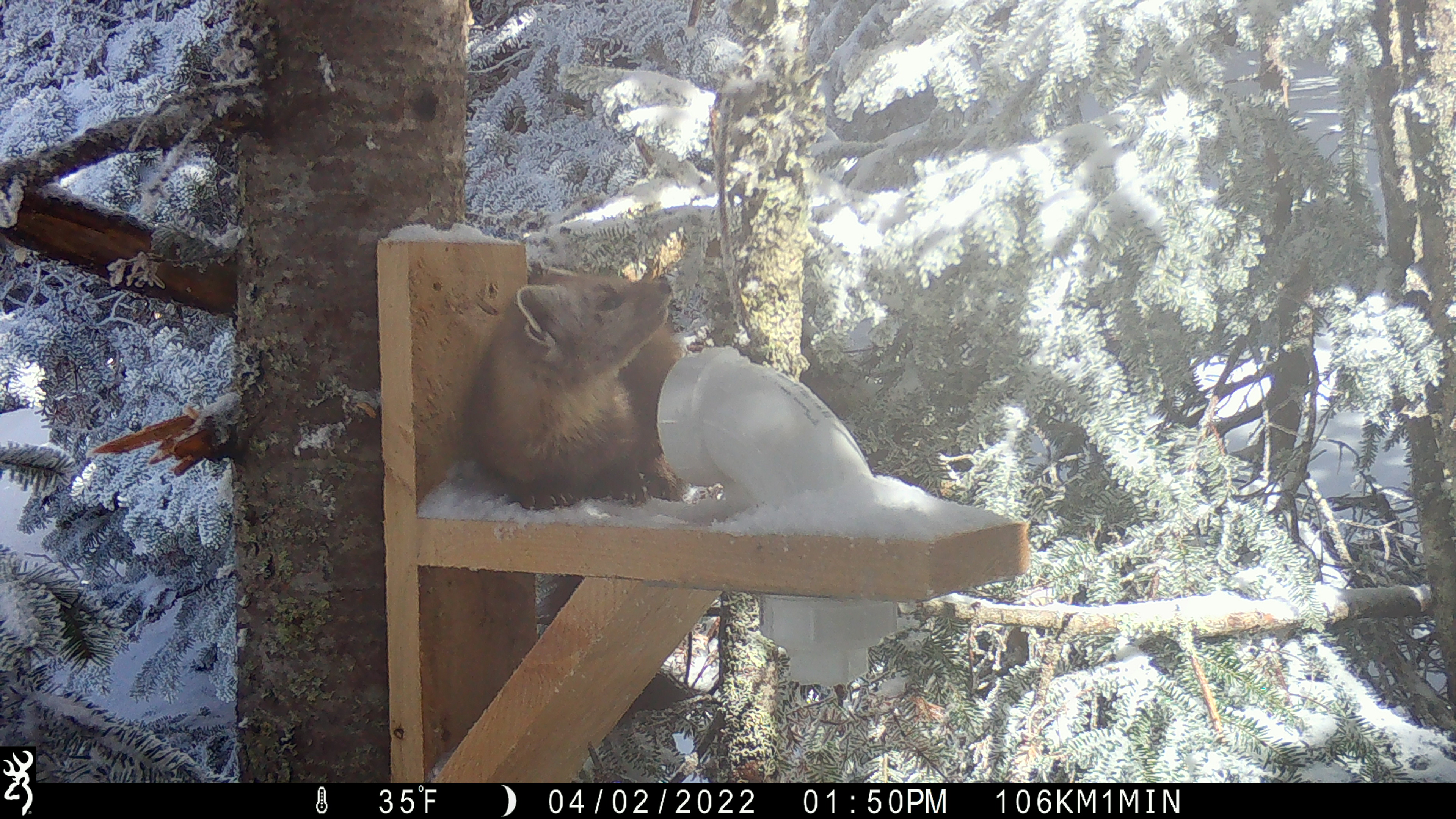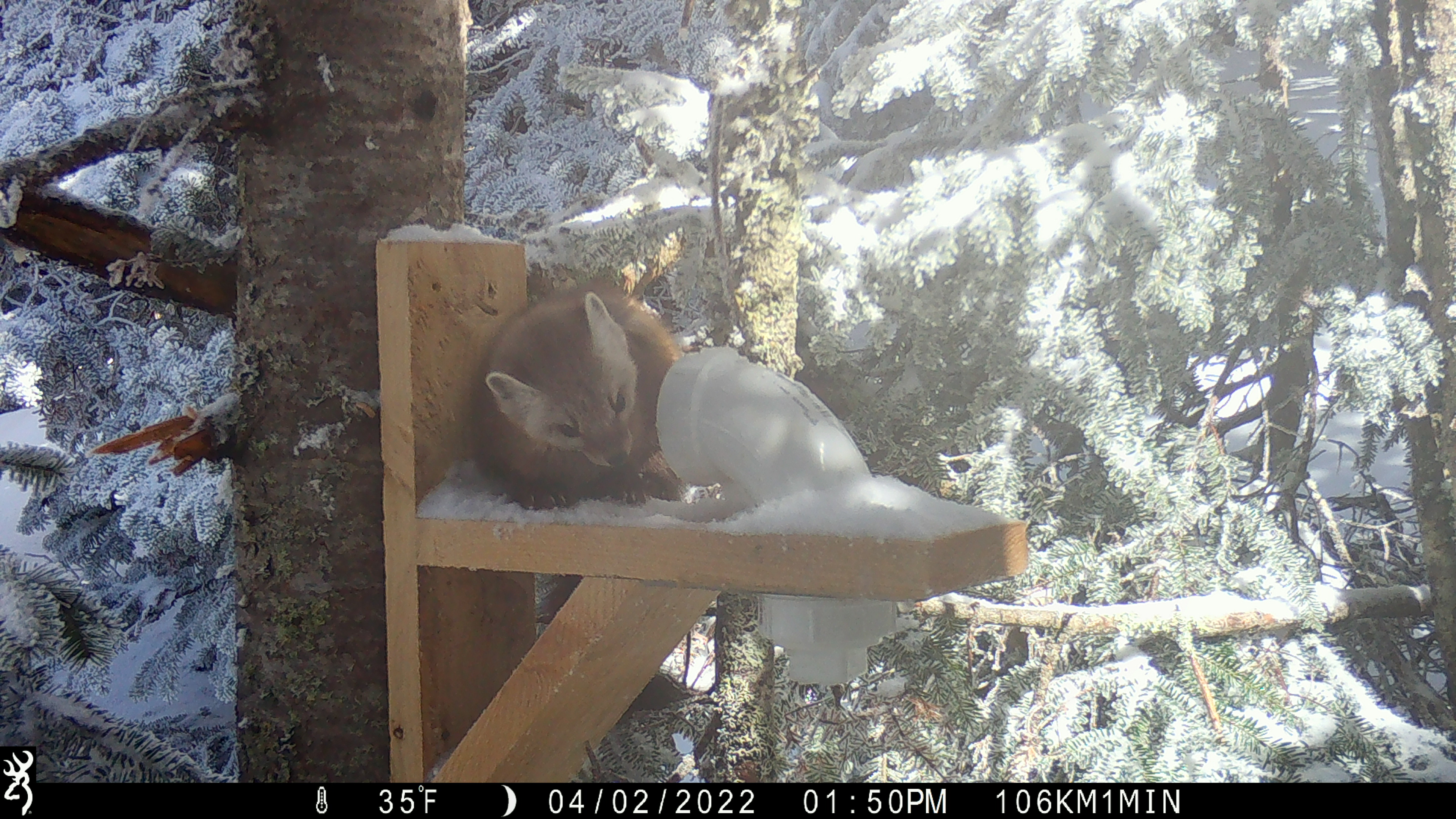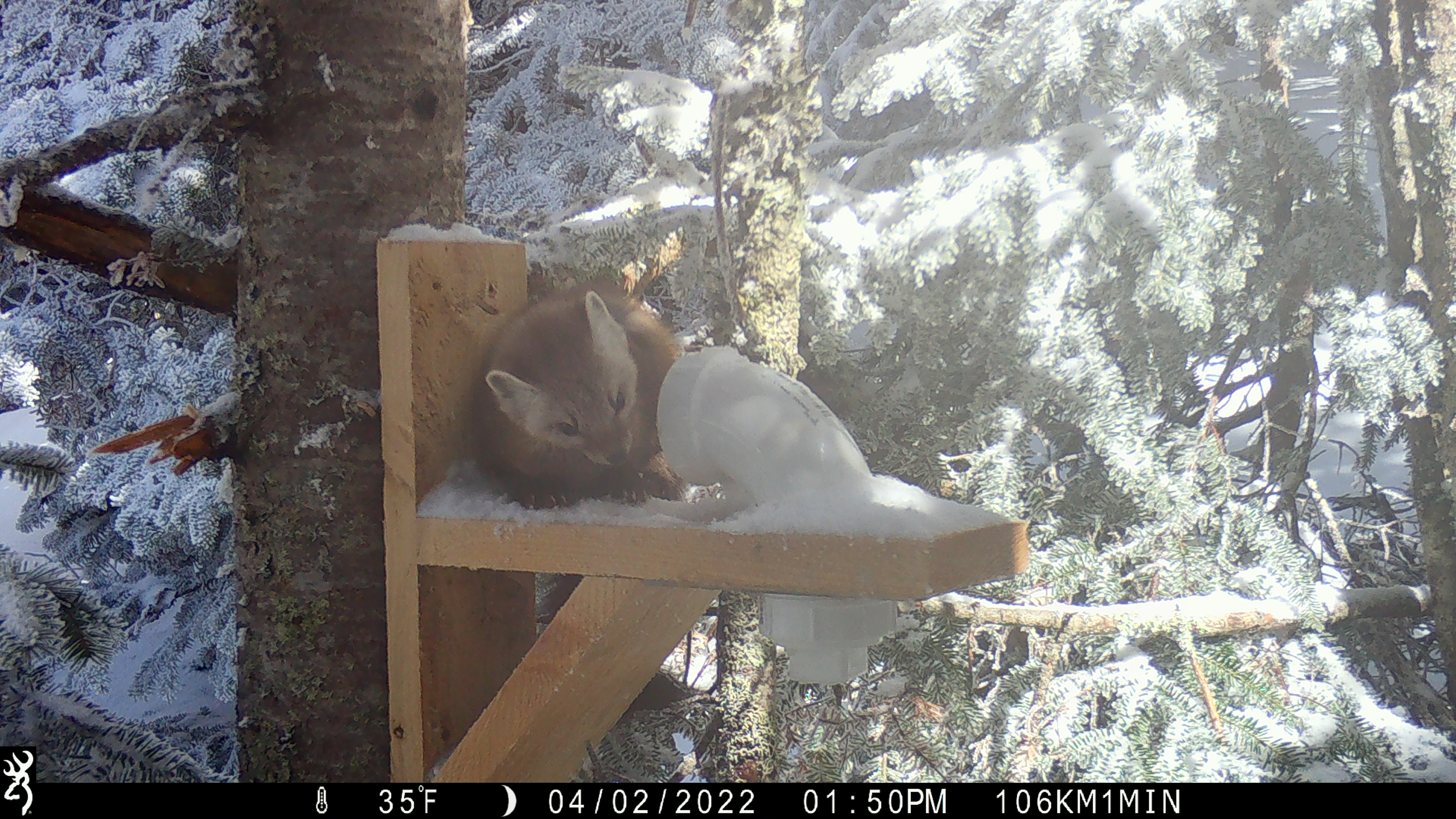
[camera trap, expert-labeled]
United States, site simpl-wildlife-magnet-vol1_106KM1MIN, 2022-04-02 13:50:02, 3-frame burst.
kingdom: Animalia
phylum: Chordata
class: Mammalia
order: Carnivora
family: Mustelidae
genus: Martes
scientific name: Martes americana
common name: american marten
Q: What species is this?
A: American marten (Martes americana).